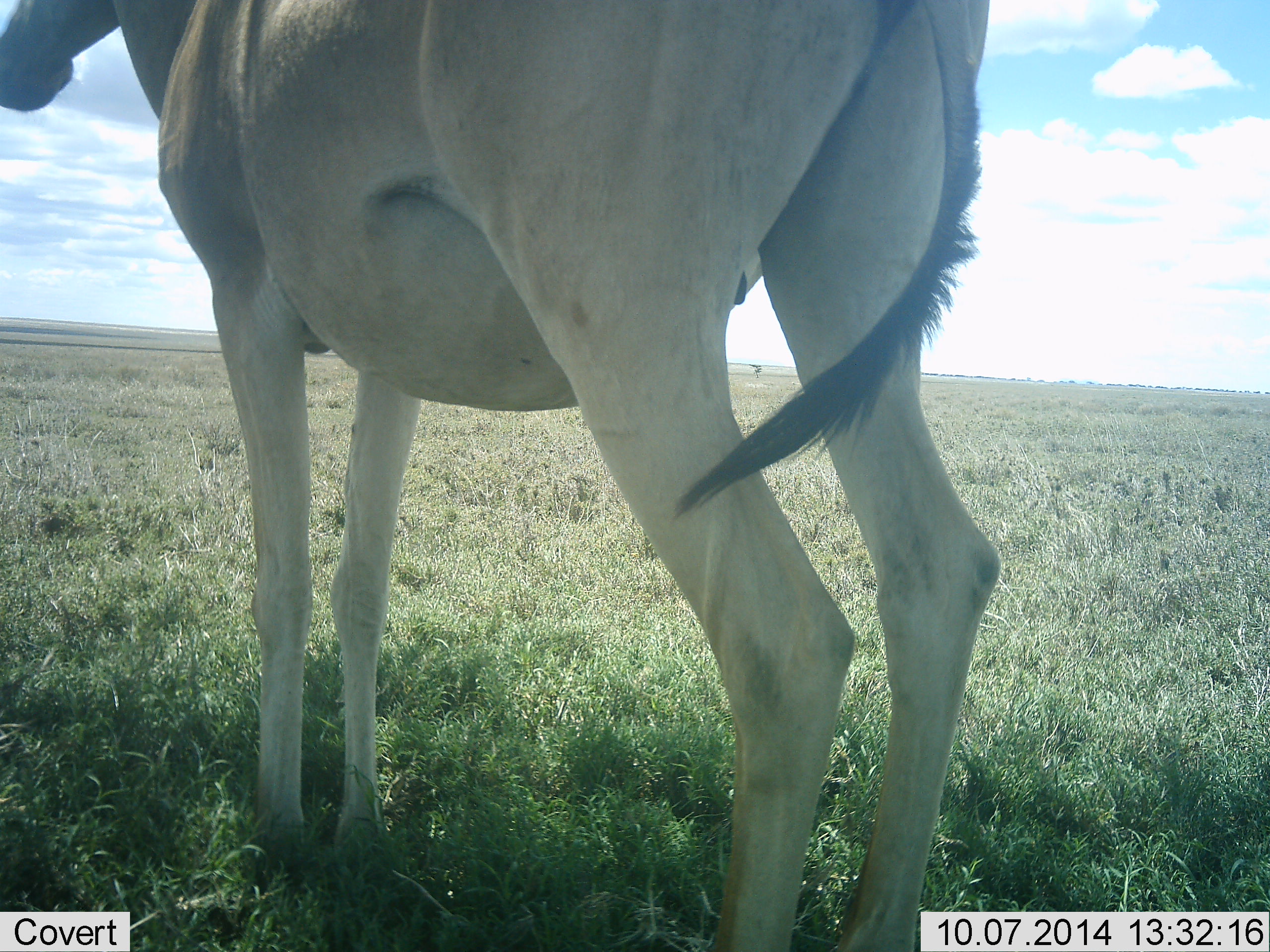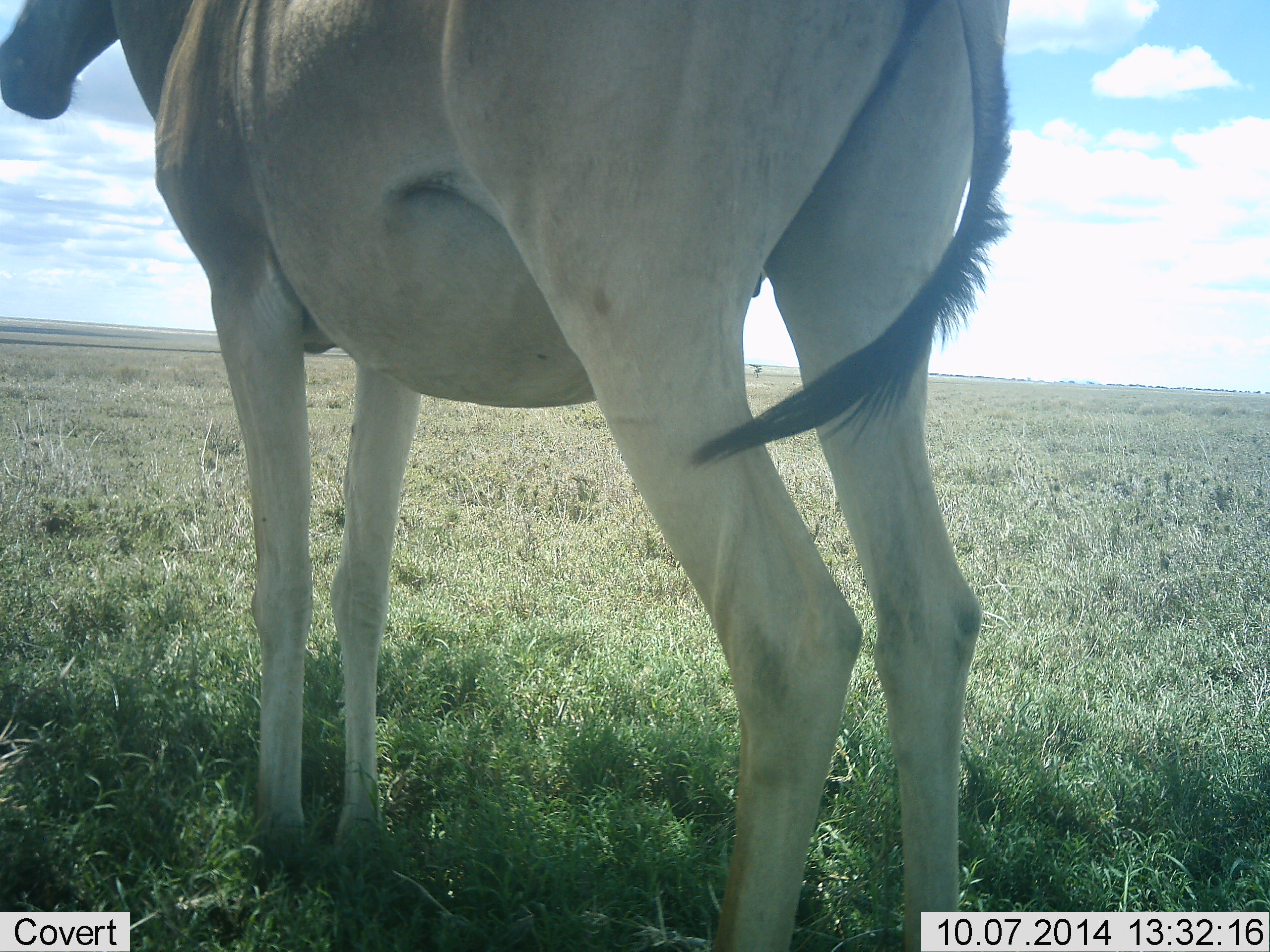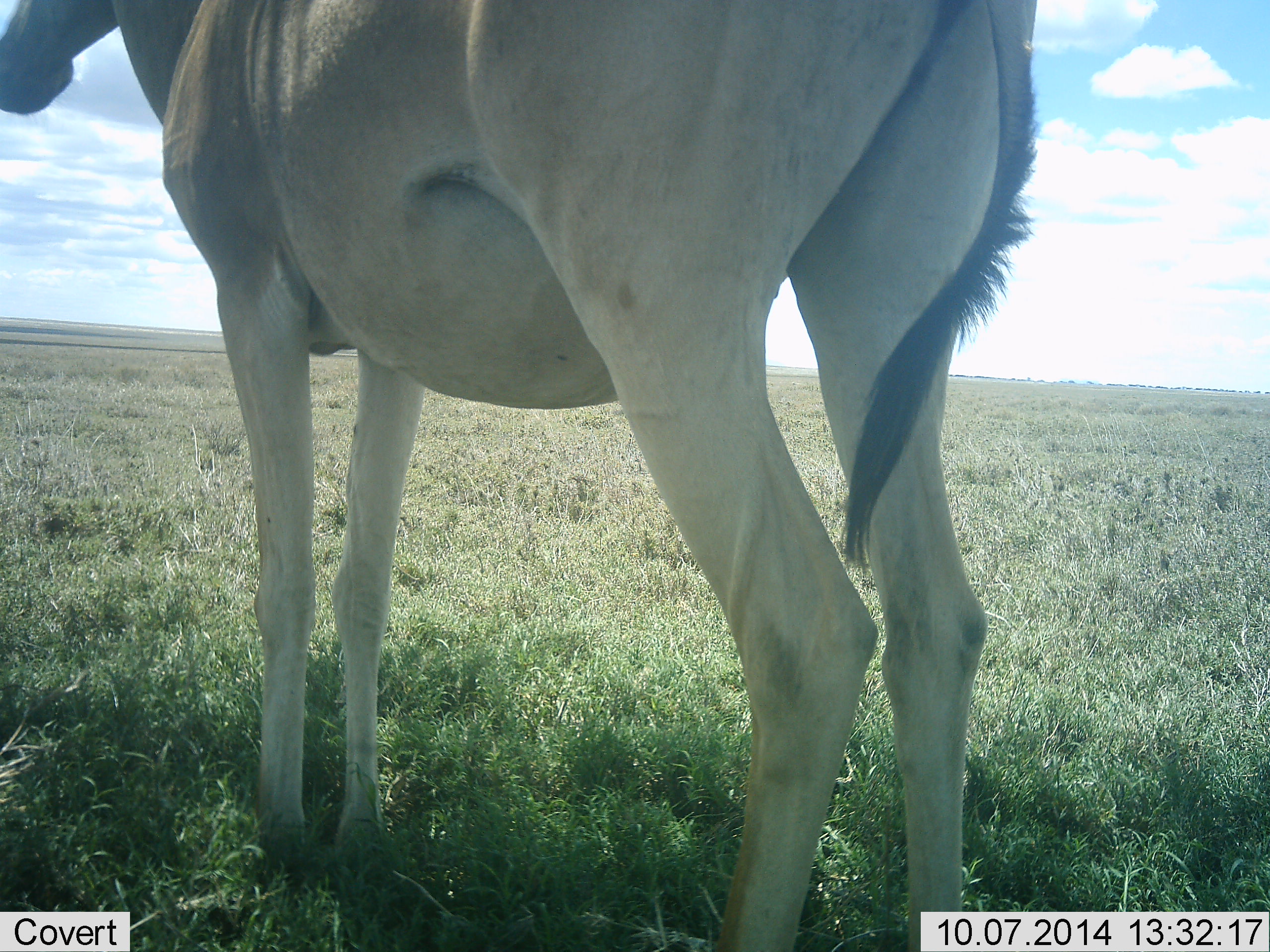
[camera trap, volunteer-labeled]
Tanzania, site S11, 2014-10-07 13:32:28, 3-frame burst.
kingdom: Animalia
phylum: Chordata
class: Mammalia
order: Artiodactyla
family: Bovidae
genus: Alcelaphus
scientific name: Alcelaphus buselaphus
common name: hartebeest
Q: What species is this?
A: Hartebeest (Alcelaphus buselaphus).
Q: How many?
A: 1.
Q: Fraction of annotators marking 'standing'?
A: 100%.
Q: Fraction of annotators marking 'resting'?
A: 0%.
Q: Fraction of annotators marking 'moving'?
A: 0%.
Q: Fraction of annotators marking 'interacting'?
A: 0%.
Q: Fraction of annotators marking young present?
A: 0%.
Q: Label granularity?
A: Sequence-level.